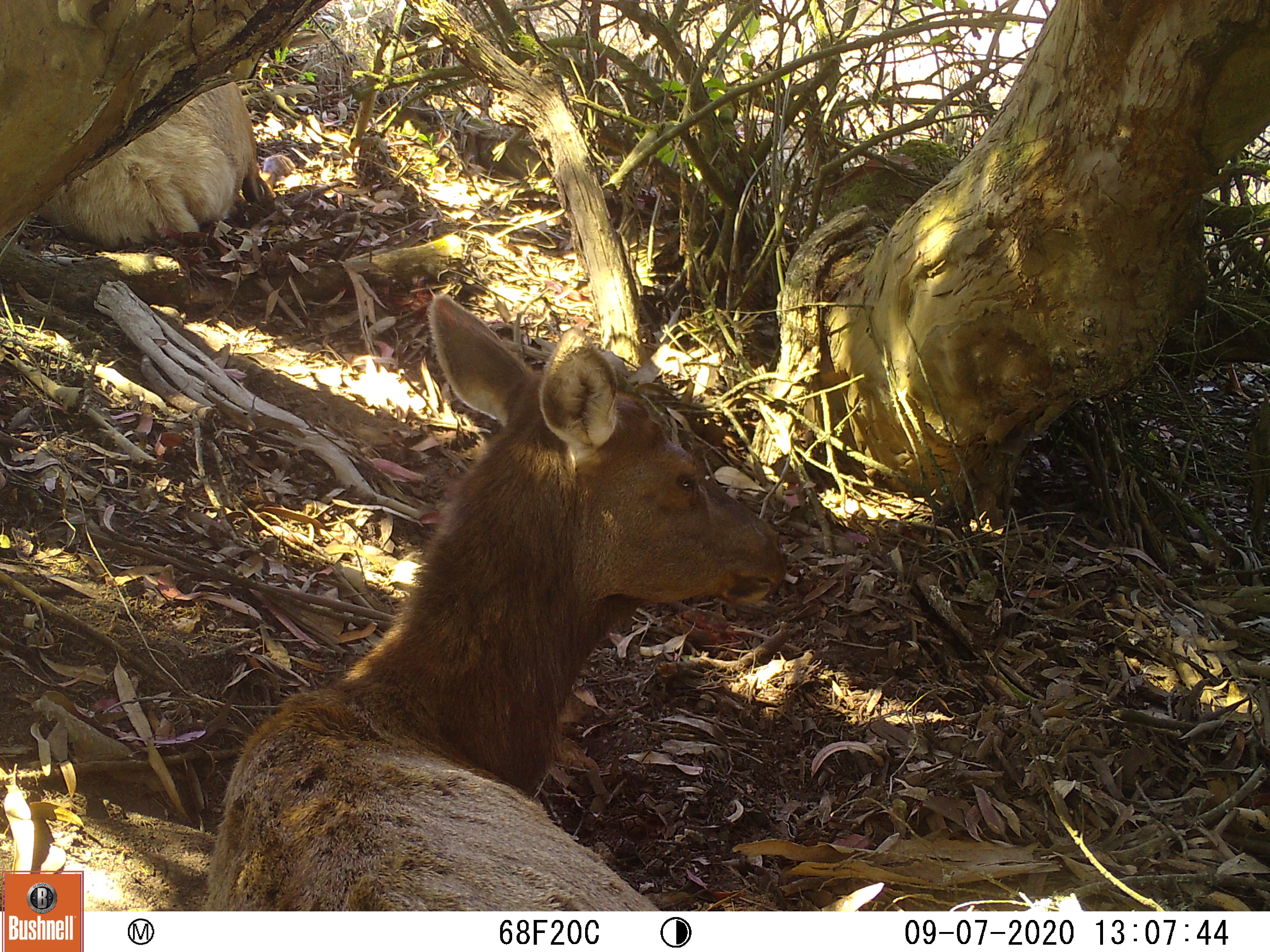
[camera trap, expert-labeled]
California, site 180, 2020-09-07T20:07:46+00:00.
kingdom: Animalia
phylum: Chordata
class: Mammalia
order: Artiodactyla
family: Cervidae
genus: Cervus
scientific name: Cervus canadensis nannodes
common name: tule elk